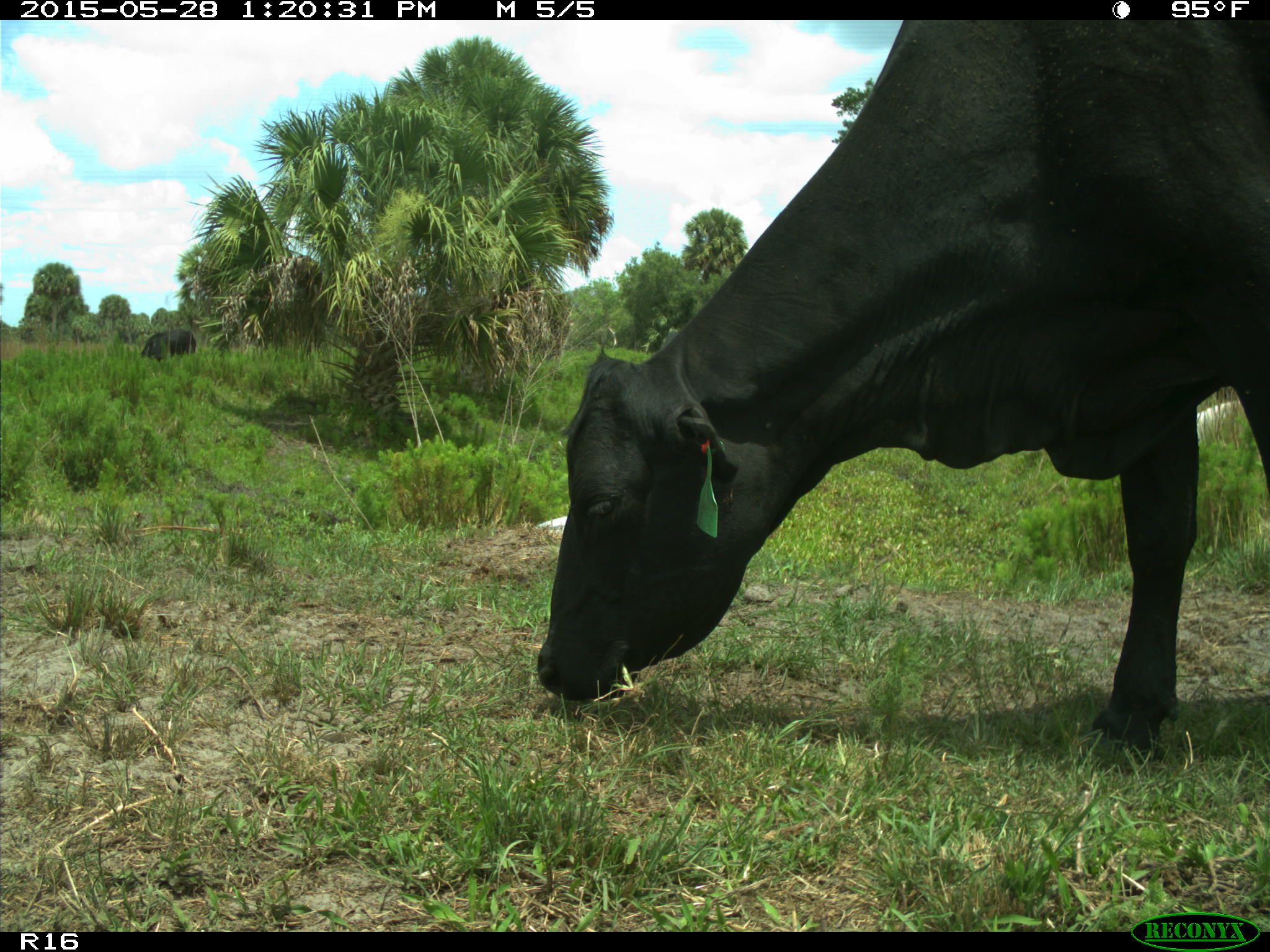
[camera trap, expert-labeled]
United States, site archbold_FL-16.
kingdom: Animalia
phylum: Chordata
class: Mammalia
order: Artiodactyla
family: Bovidae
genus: Bos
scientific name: Bos taurus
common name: domestic cow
Bos taurus (domestic cow).